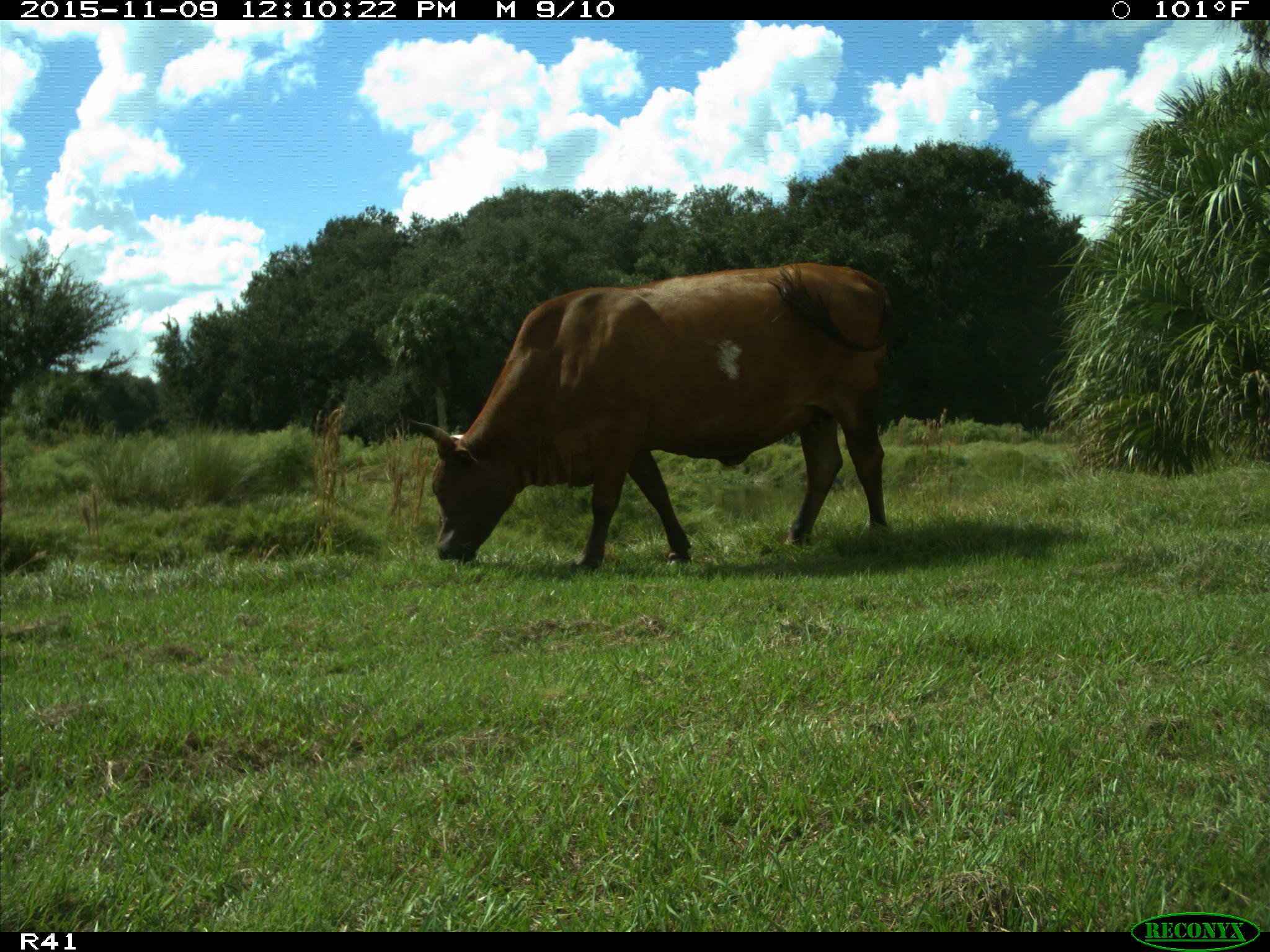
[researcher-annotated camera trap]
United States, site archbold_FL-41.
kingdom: Animalia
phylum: Chordata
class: Mammalia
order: Artiodactyla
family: Bovidae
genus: Bos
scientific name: Bos taurus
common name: domestic cow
Bos taurus (domestic cow).